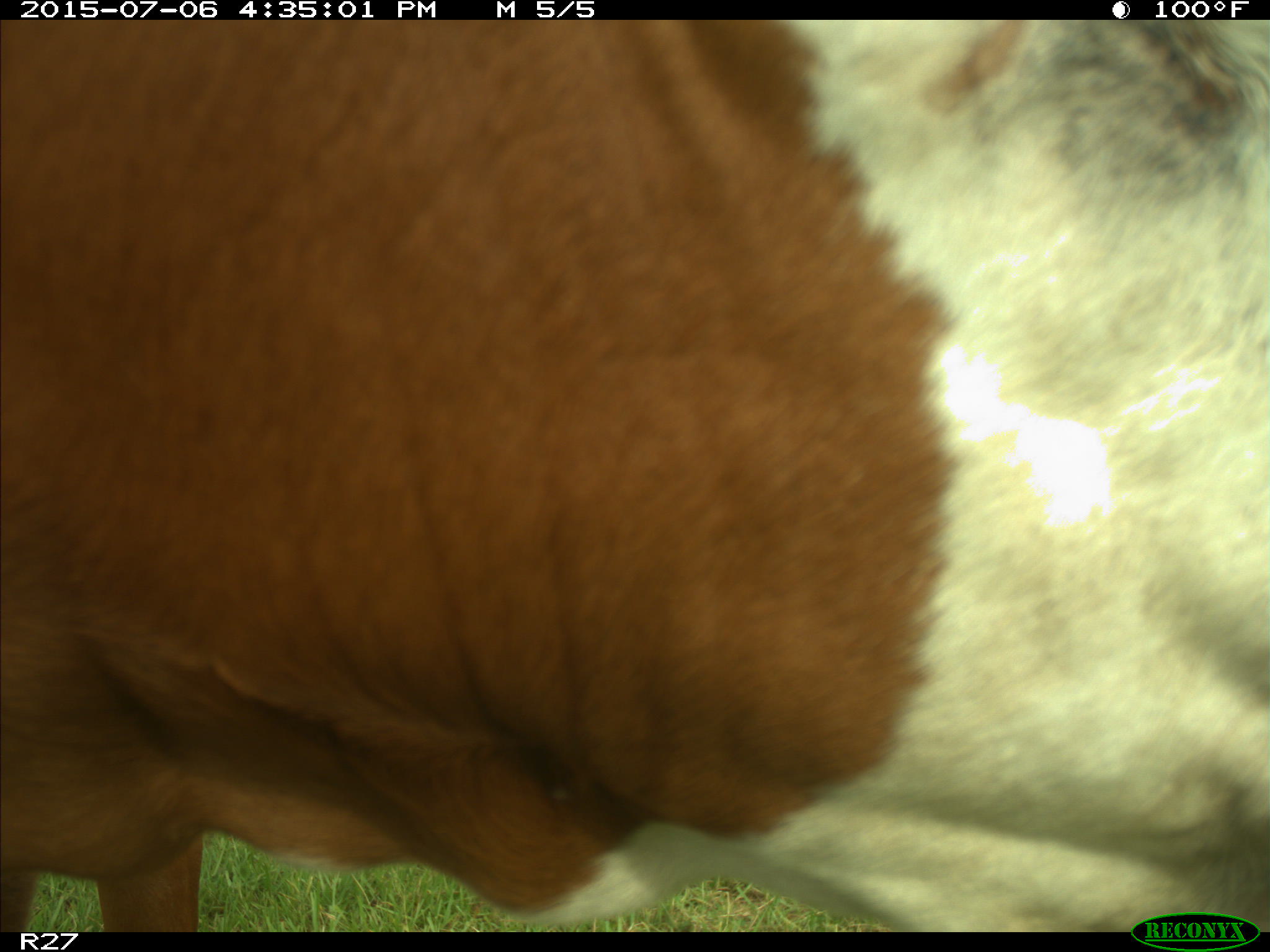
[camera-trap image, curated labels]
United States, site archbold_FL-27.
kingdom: Animalia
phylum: Chordata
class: Mammalia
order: Artiodactyla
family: Bovidae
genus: Bos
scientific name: Bos taurus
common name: domestic cow